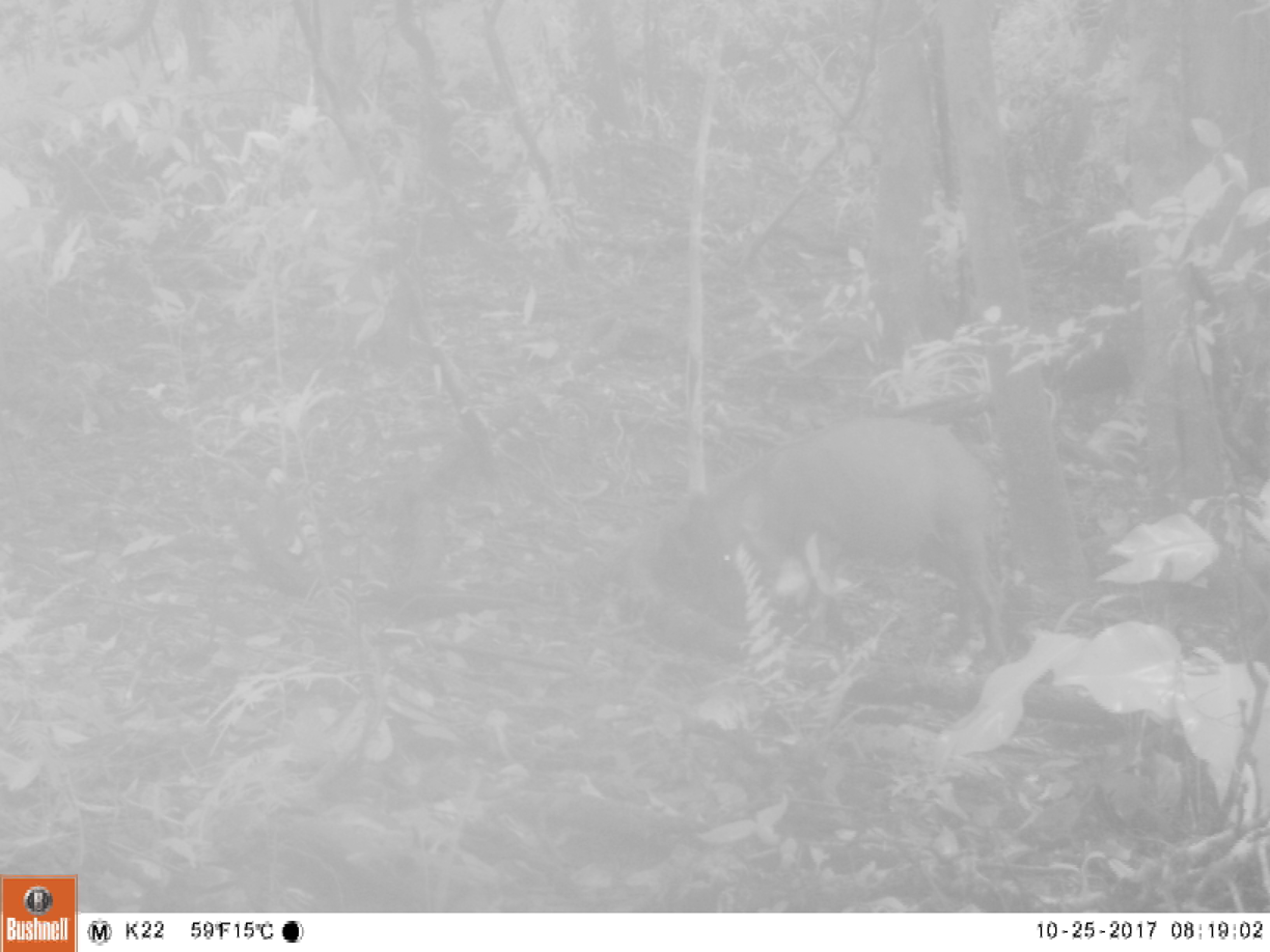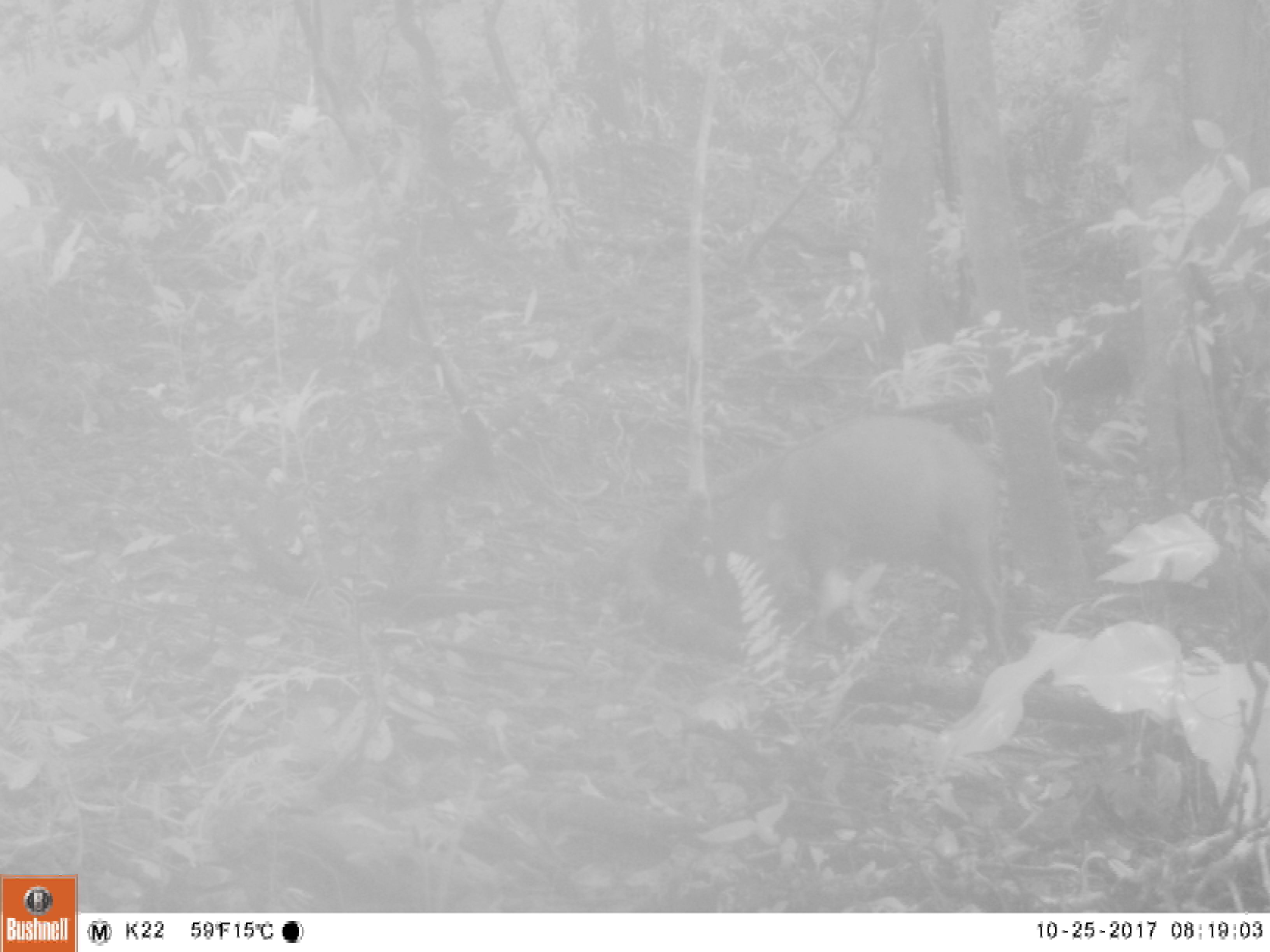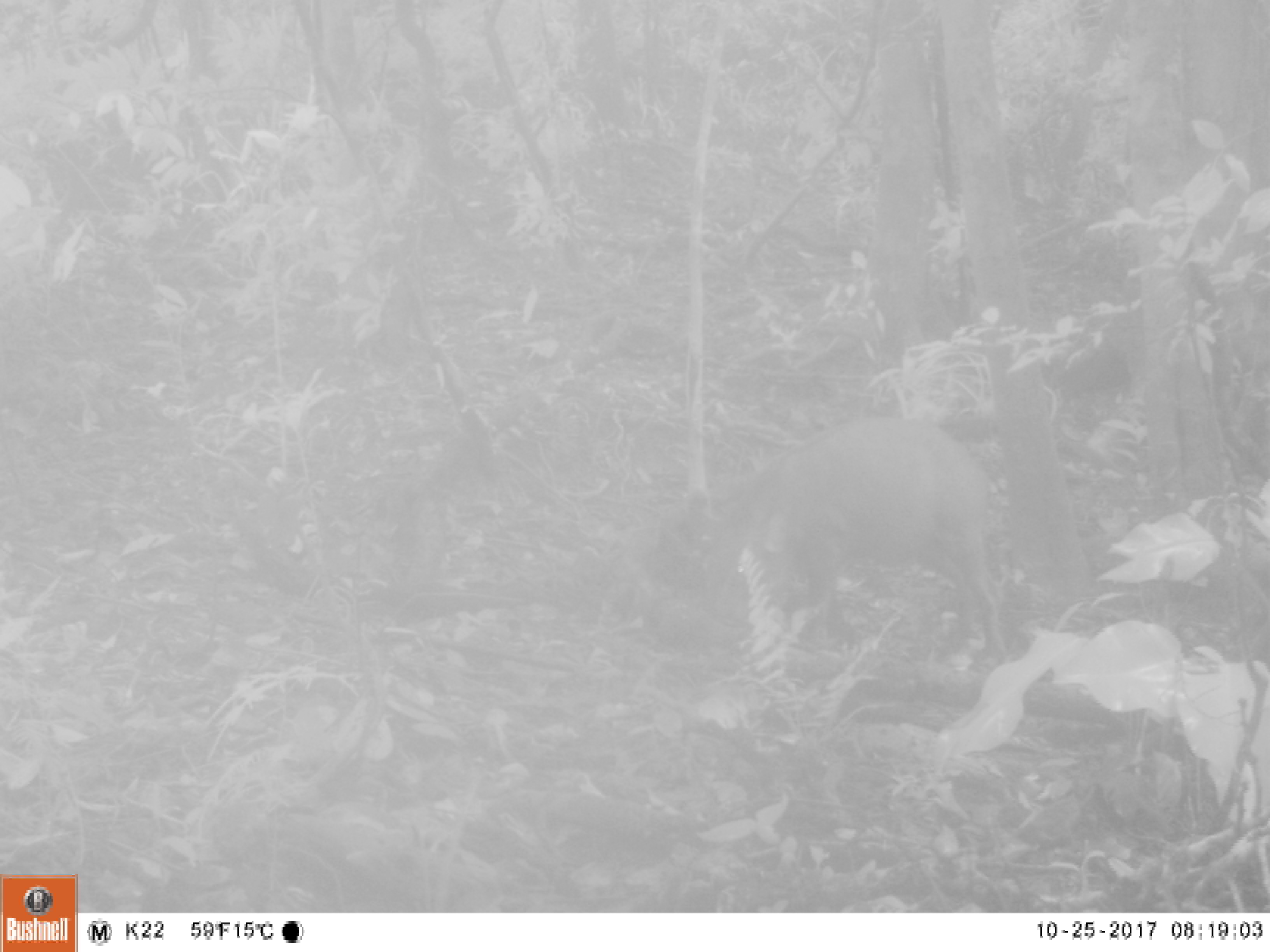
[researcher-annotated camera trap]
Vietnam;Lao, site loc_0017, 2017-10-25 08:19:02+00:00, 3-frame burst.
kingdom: Animalia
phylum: Chordata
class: Mammalia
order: Artiodactyla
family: Suidae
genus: Sus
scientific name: Sus scrofa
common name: eurasian wild pig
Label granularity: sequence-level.